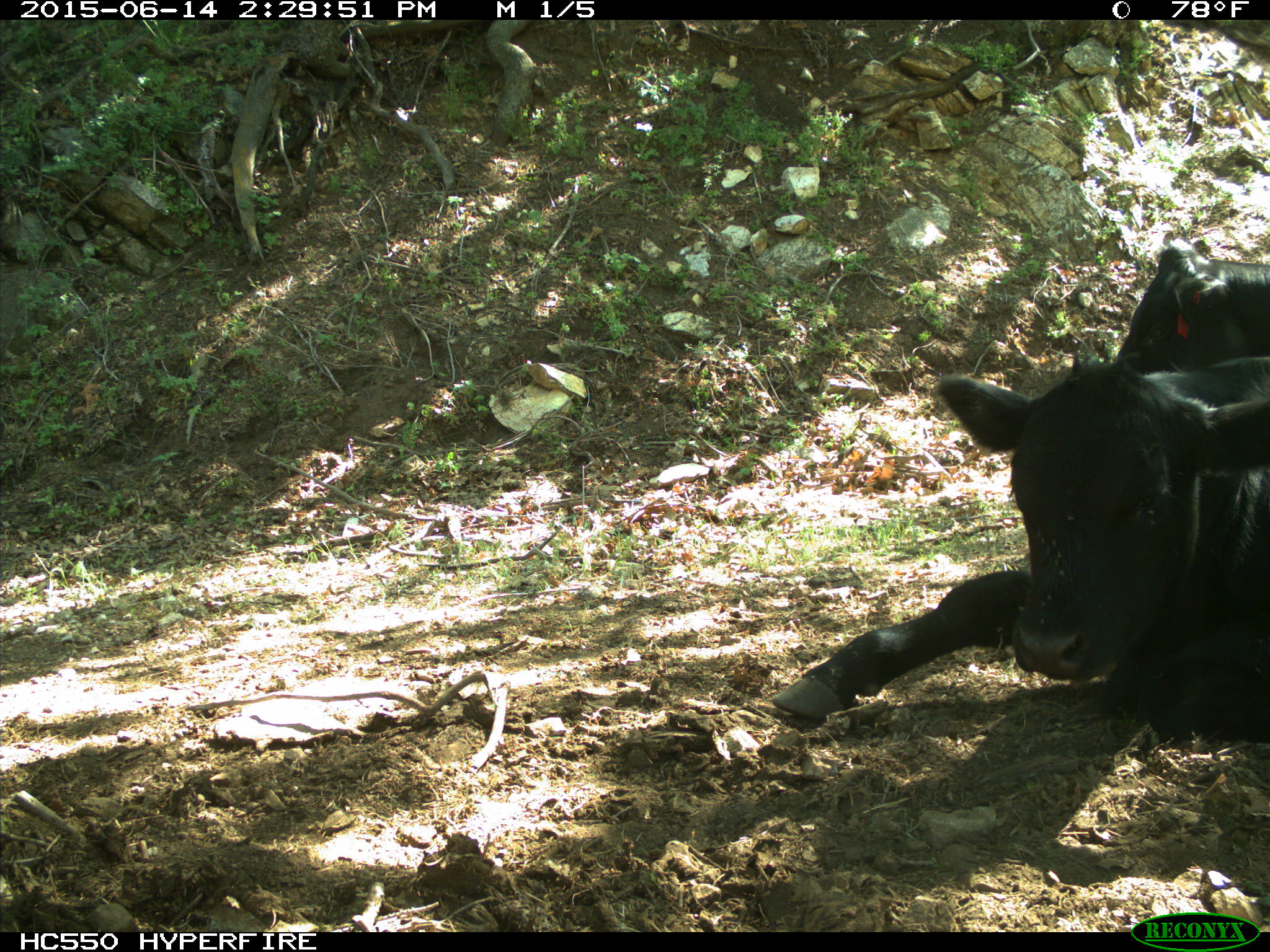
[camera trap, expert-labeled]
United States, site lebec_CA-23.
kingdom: Animalia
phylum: Chordata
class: Mammalia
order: Artiodactyla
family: Bovidae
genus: Bos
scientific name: Bos taurus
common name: domestic cow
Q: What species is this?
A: Bos taurus (domestic cow).